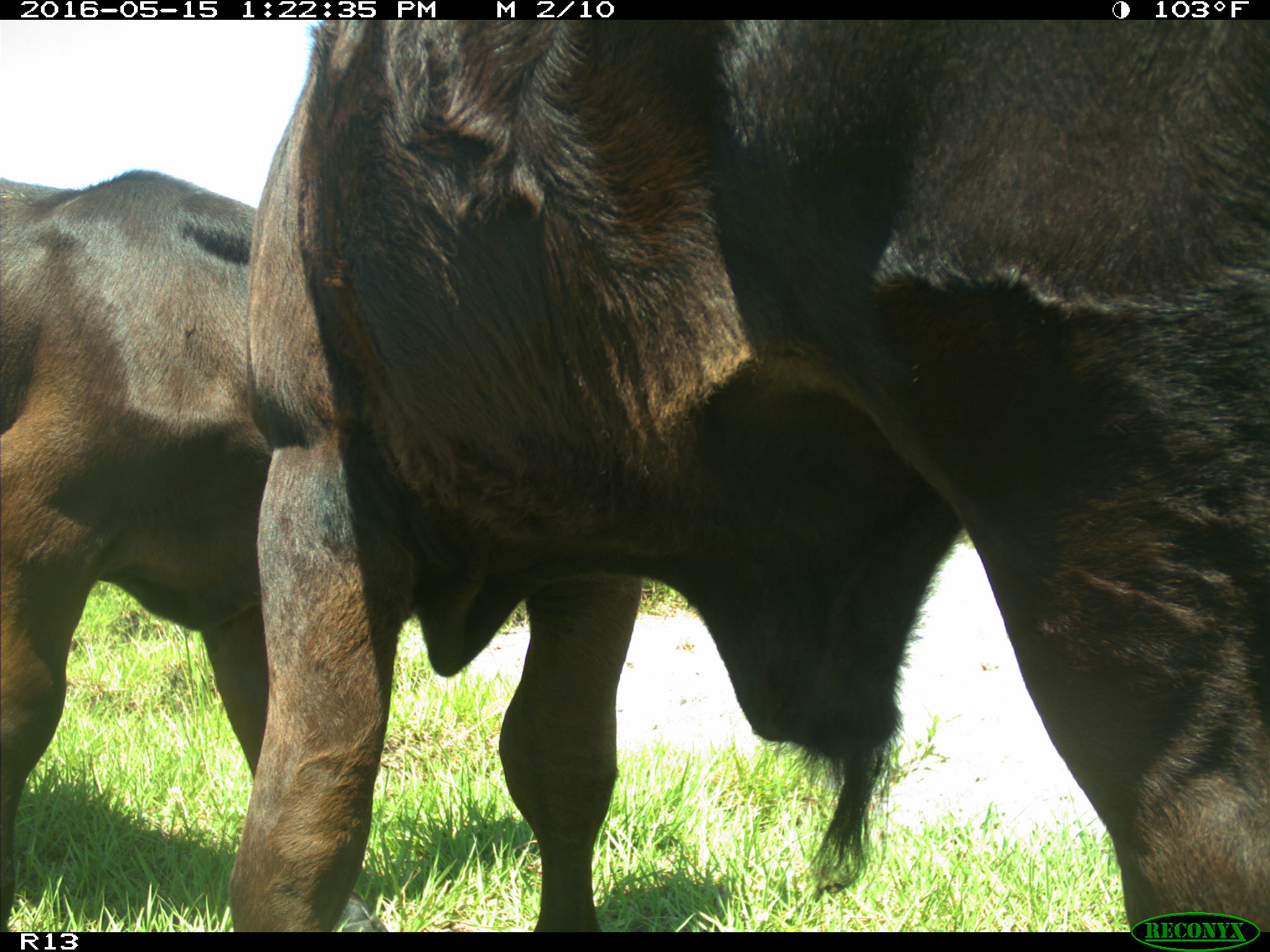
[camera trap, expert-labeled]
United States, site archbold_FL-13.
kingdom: Animalia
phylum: Chordata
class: Mammalia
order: Artiodactyla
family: Bovidae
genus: Bos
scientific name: Bos taurus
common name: domestic cow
Bos taurus (domestic cow).